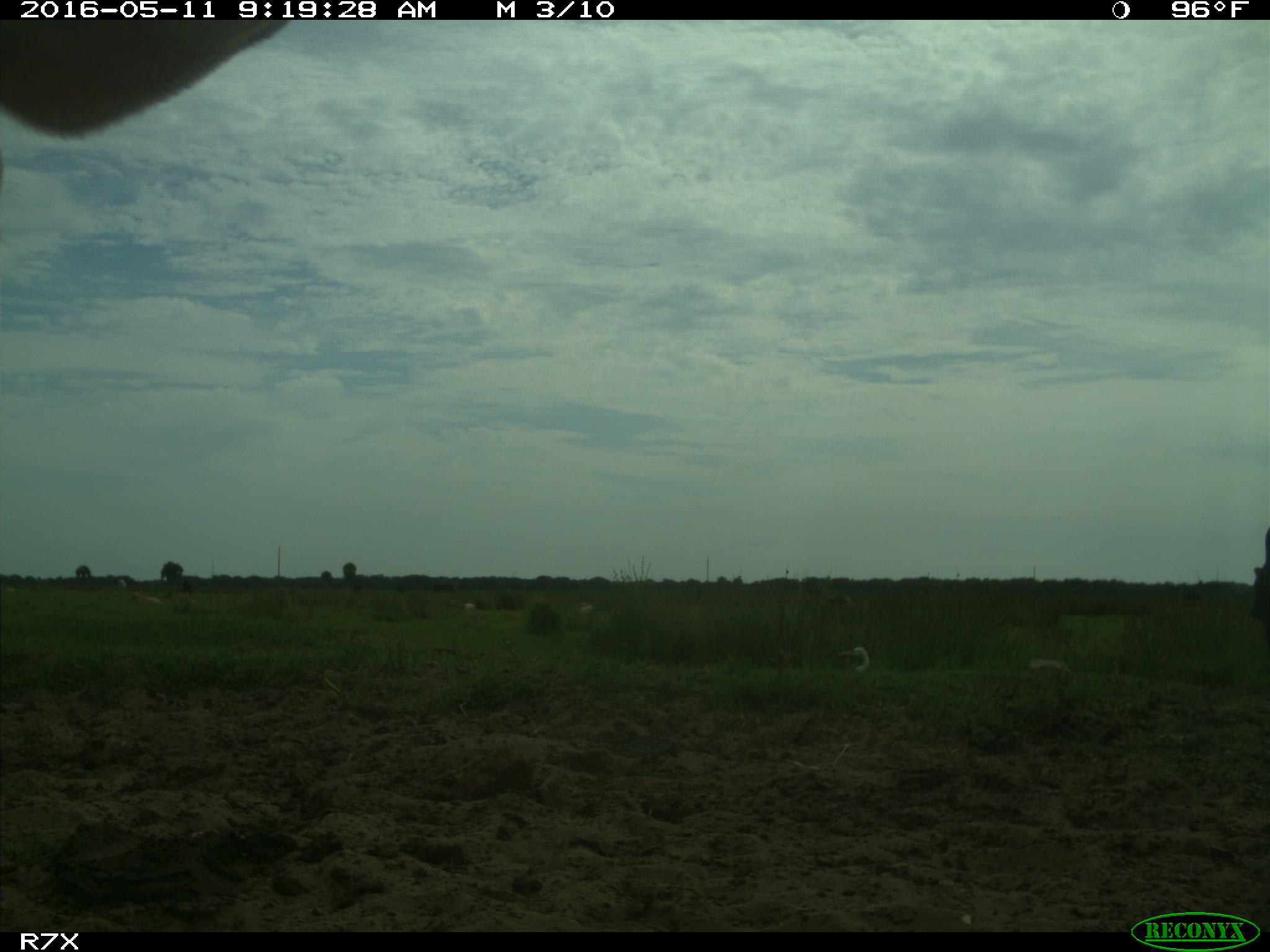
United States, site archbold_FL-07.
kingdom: Animalia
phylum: Chordata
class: Mammalia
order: Artiodactyla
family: Bovidae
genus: Bos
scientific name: Bos taurus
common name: domestic cow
Bos taurus (domestic cow).